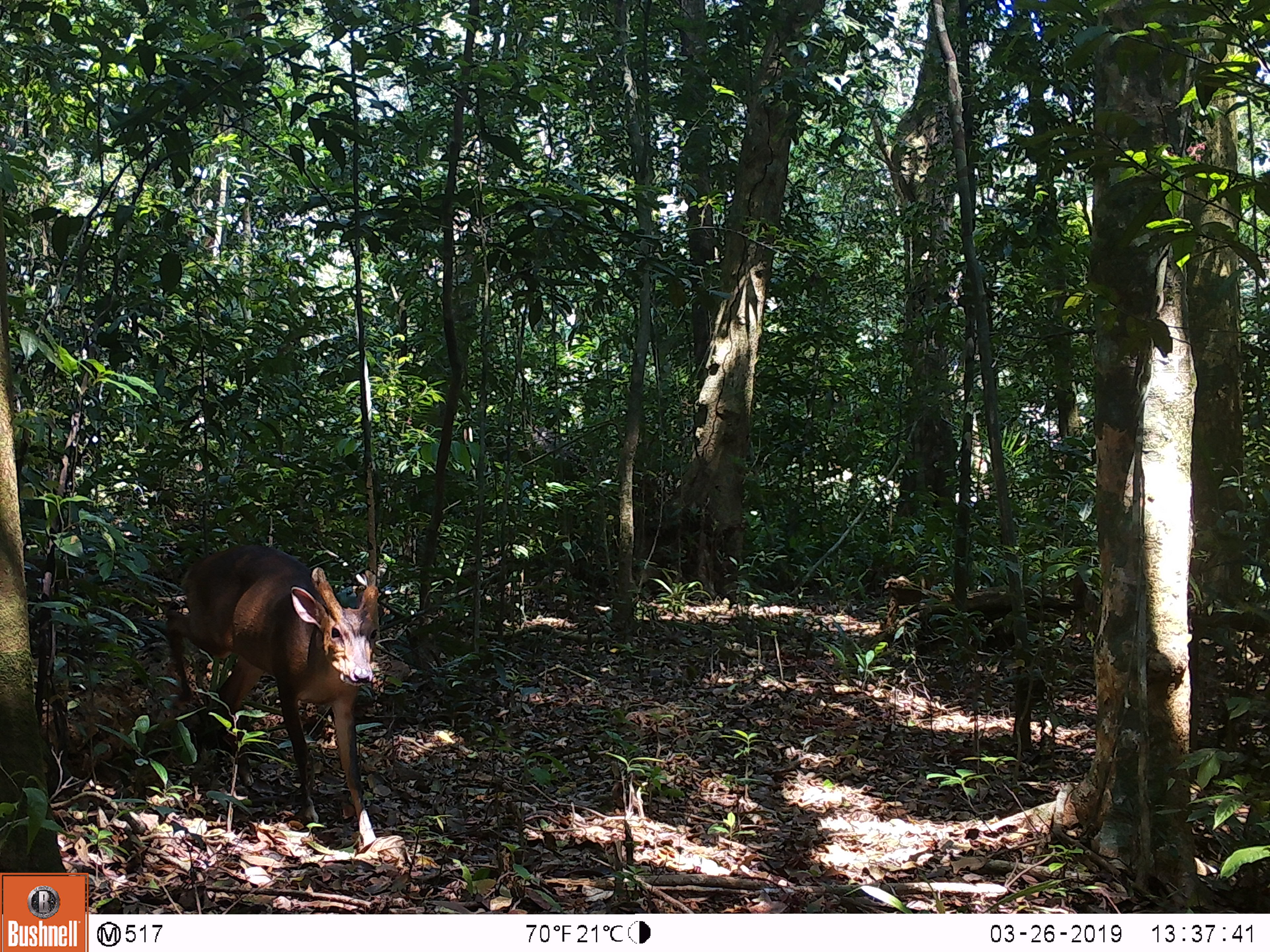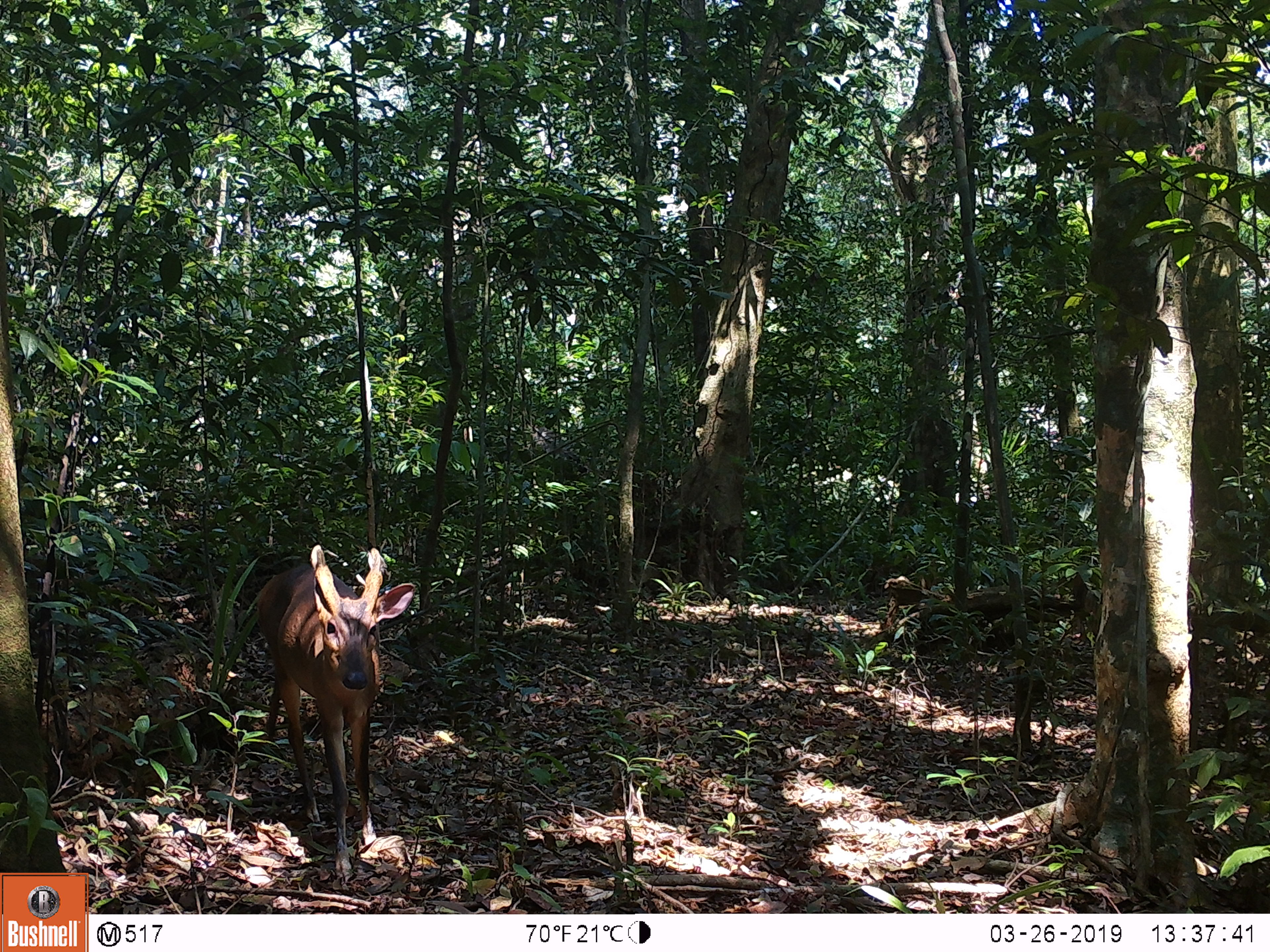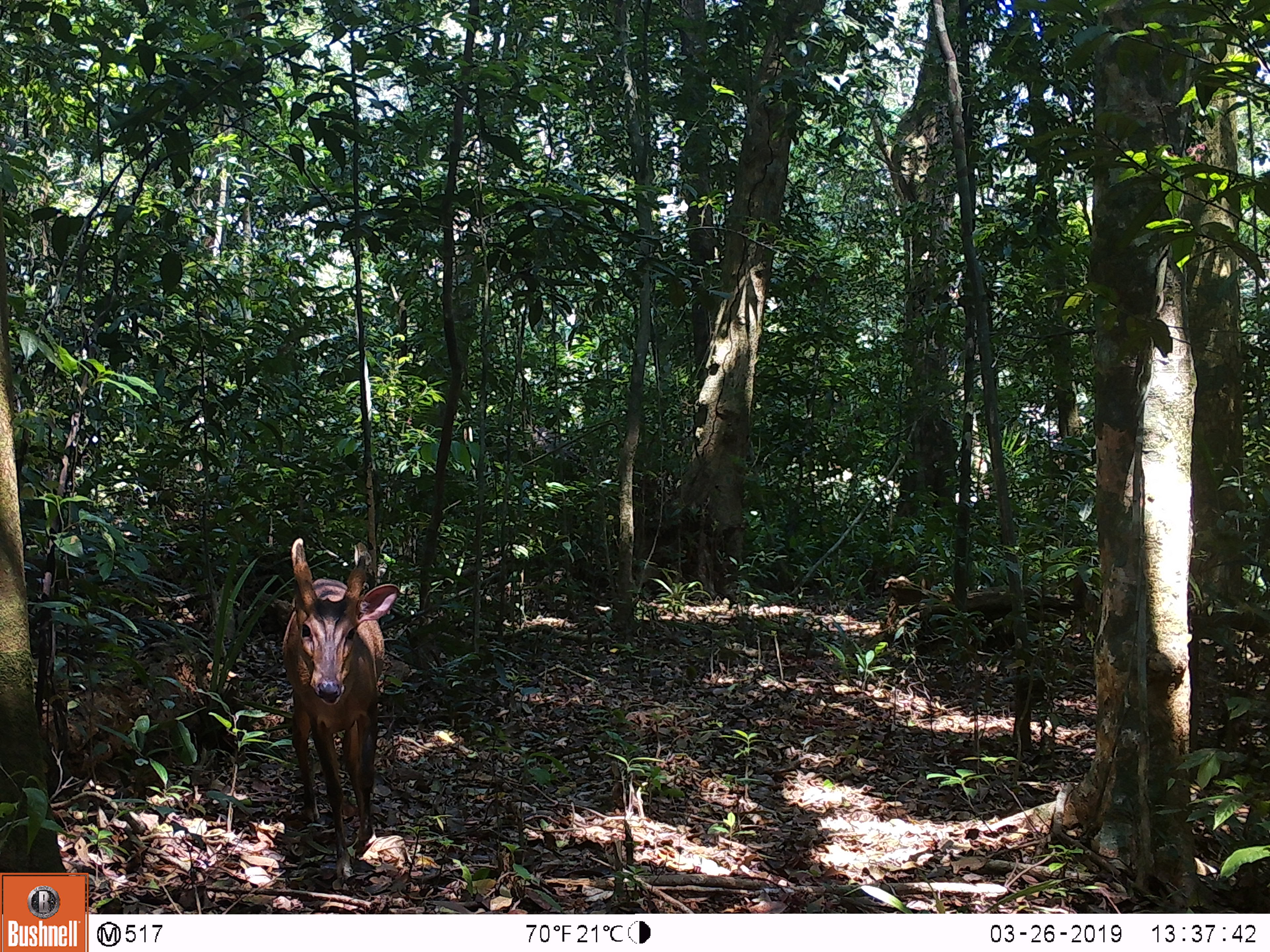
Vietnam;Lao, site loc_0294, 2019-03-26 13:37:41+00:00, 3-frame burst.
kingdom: Animalia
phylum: Chordata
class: Mammalia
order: Artiodactyla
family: Cervidae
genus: Muntiacus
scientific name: Muntiacus vuquangensis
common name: large-antlered muntjac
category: large antlered muntjac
Large antlered muntjac (large-antlered muntjac) (Muntiacus vuquangensis). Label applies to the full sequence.